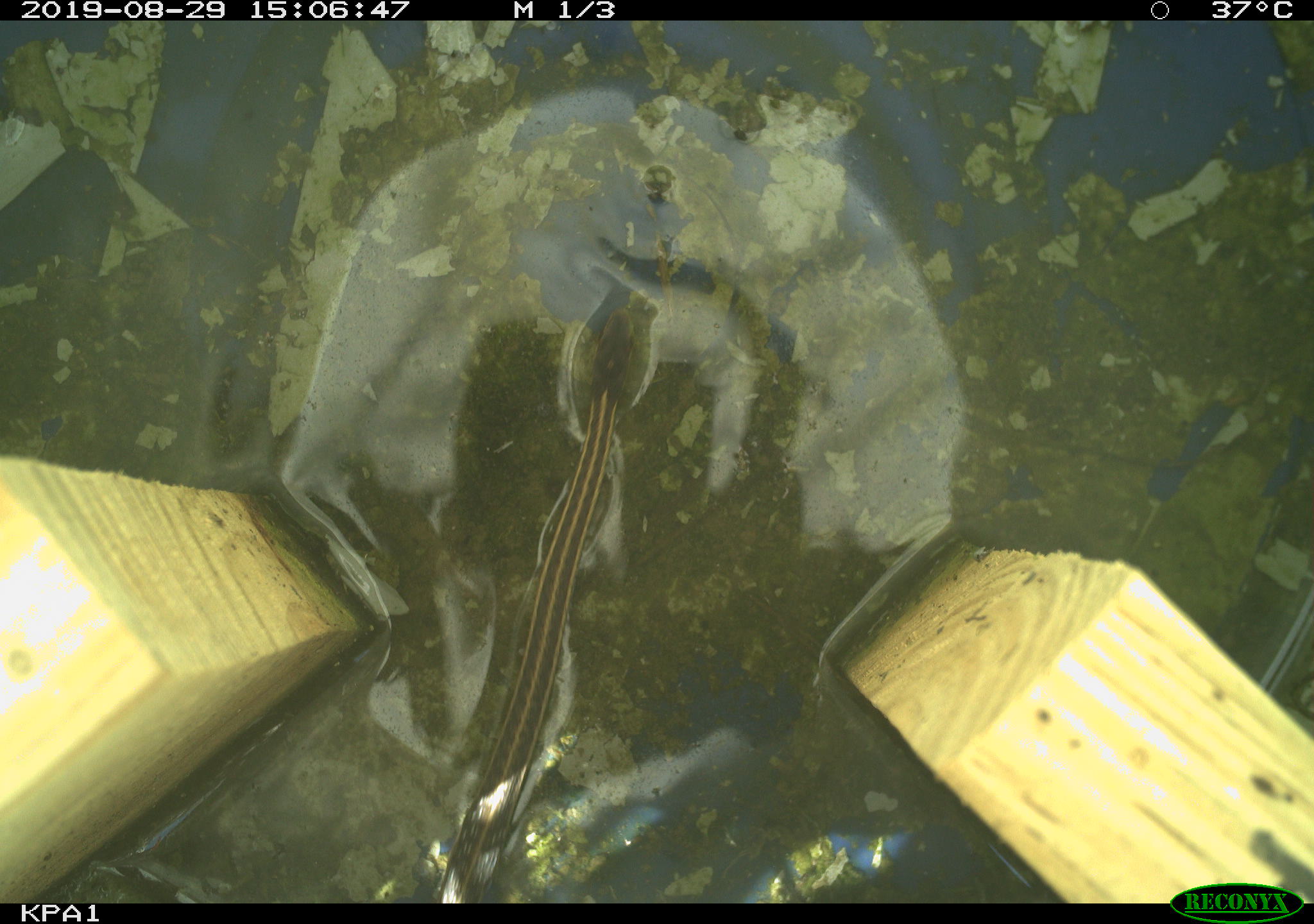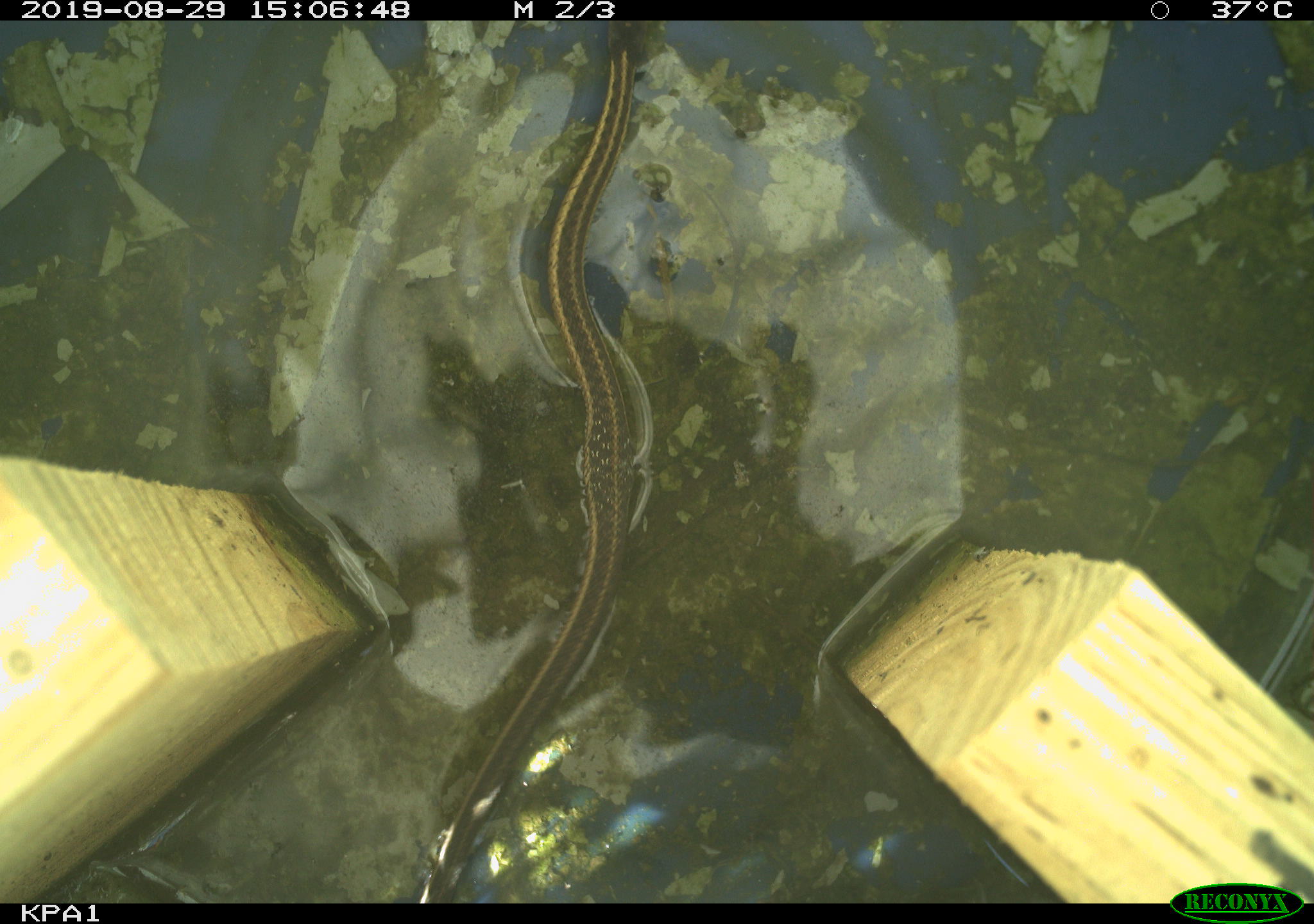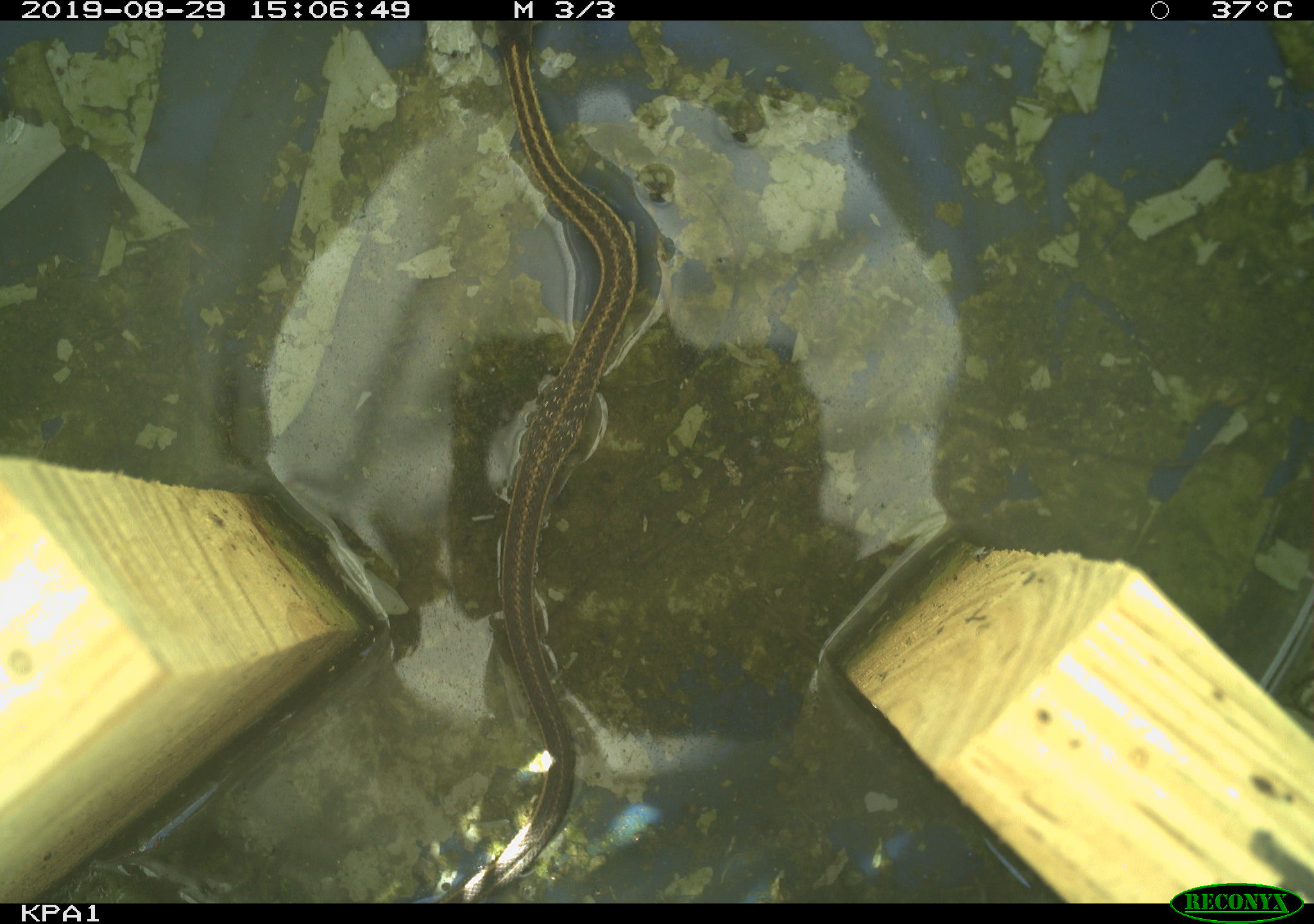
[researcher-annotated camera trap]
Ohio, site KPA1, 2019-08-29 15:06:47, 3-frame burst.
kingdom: Animalia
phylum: Chordata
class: Reptilia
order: Squamata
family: Colubridae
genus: Thamnophis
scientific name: Thamnophis sirtalis sirtalis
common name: eastern gartersnake